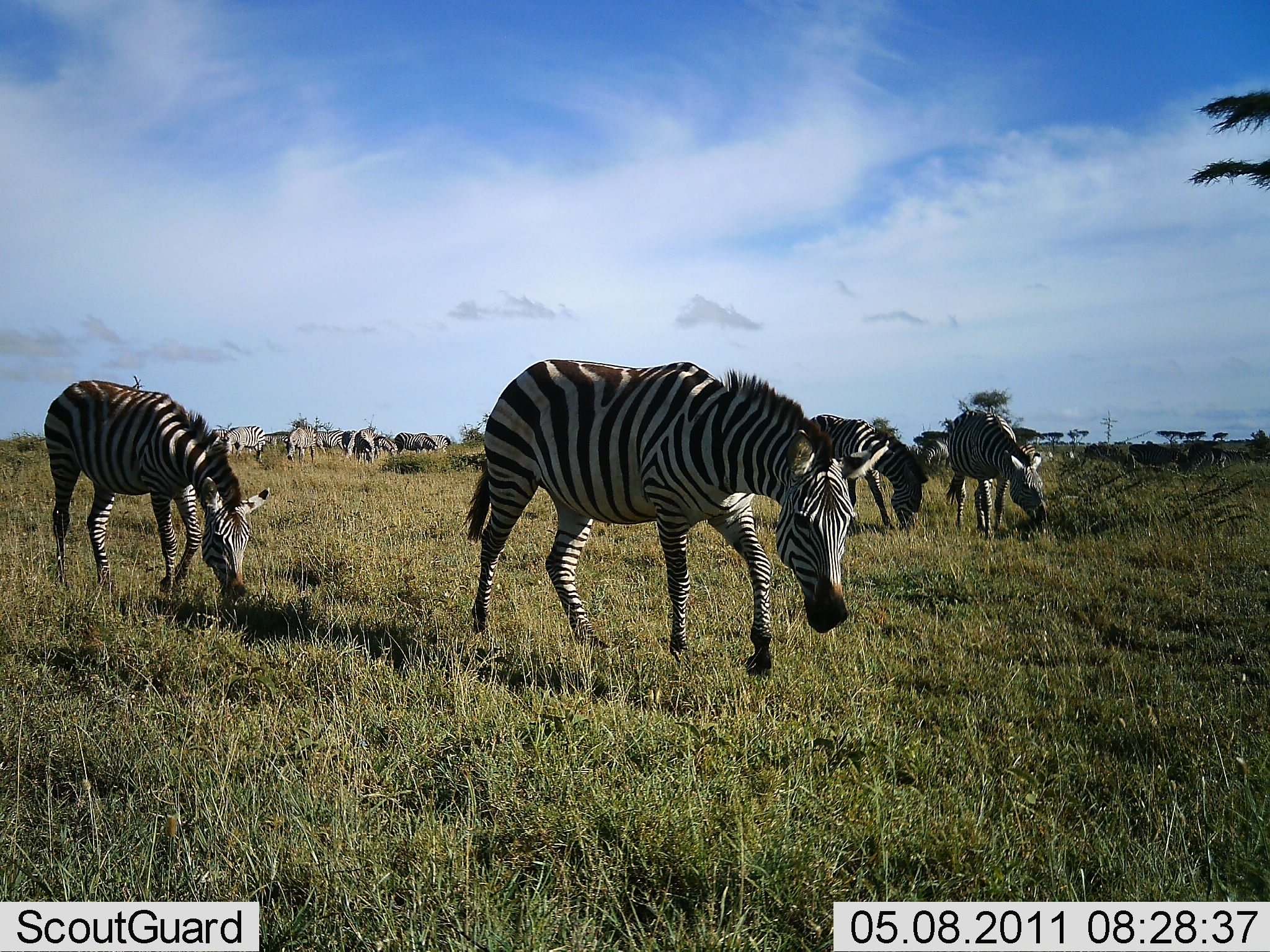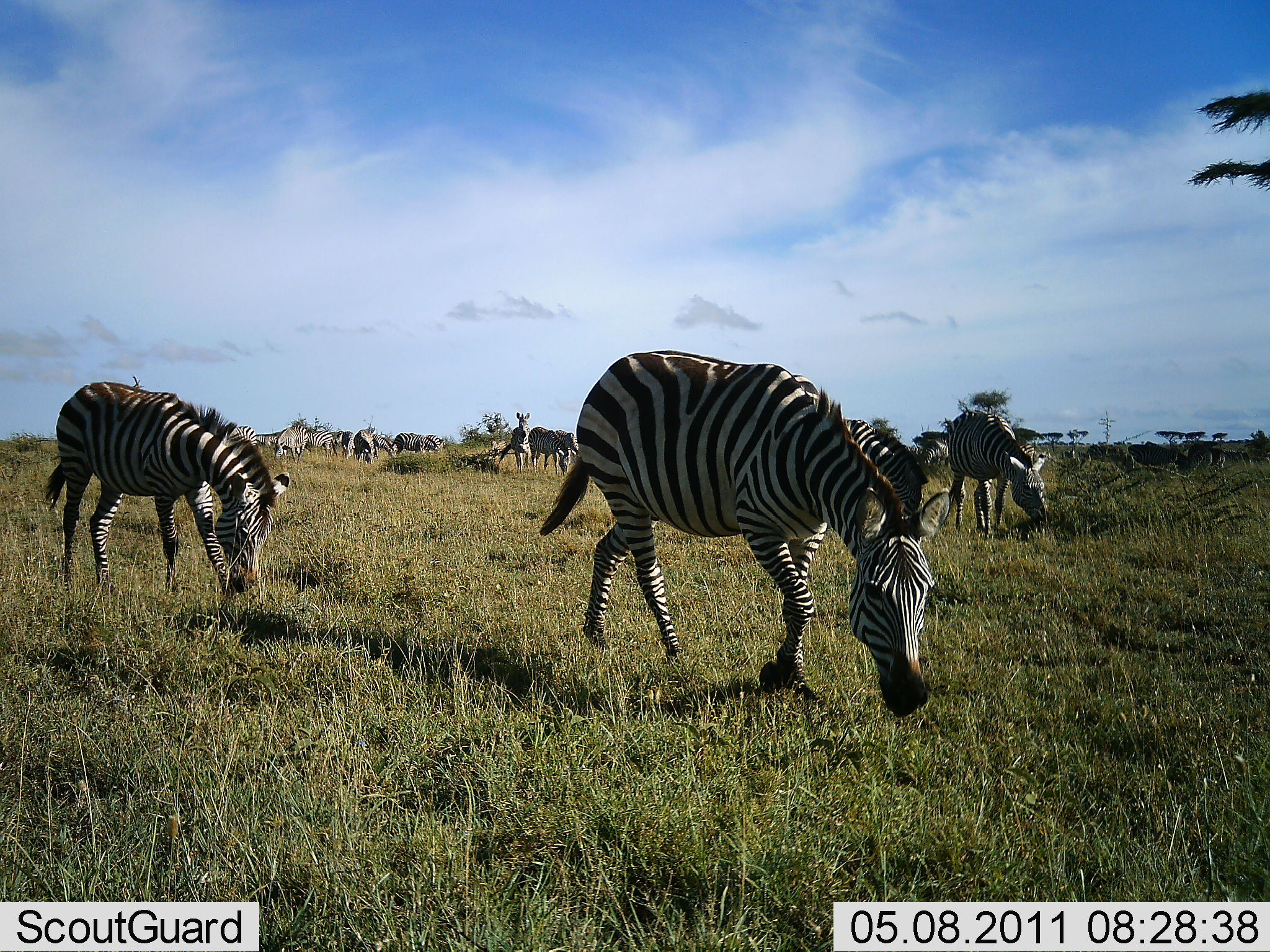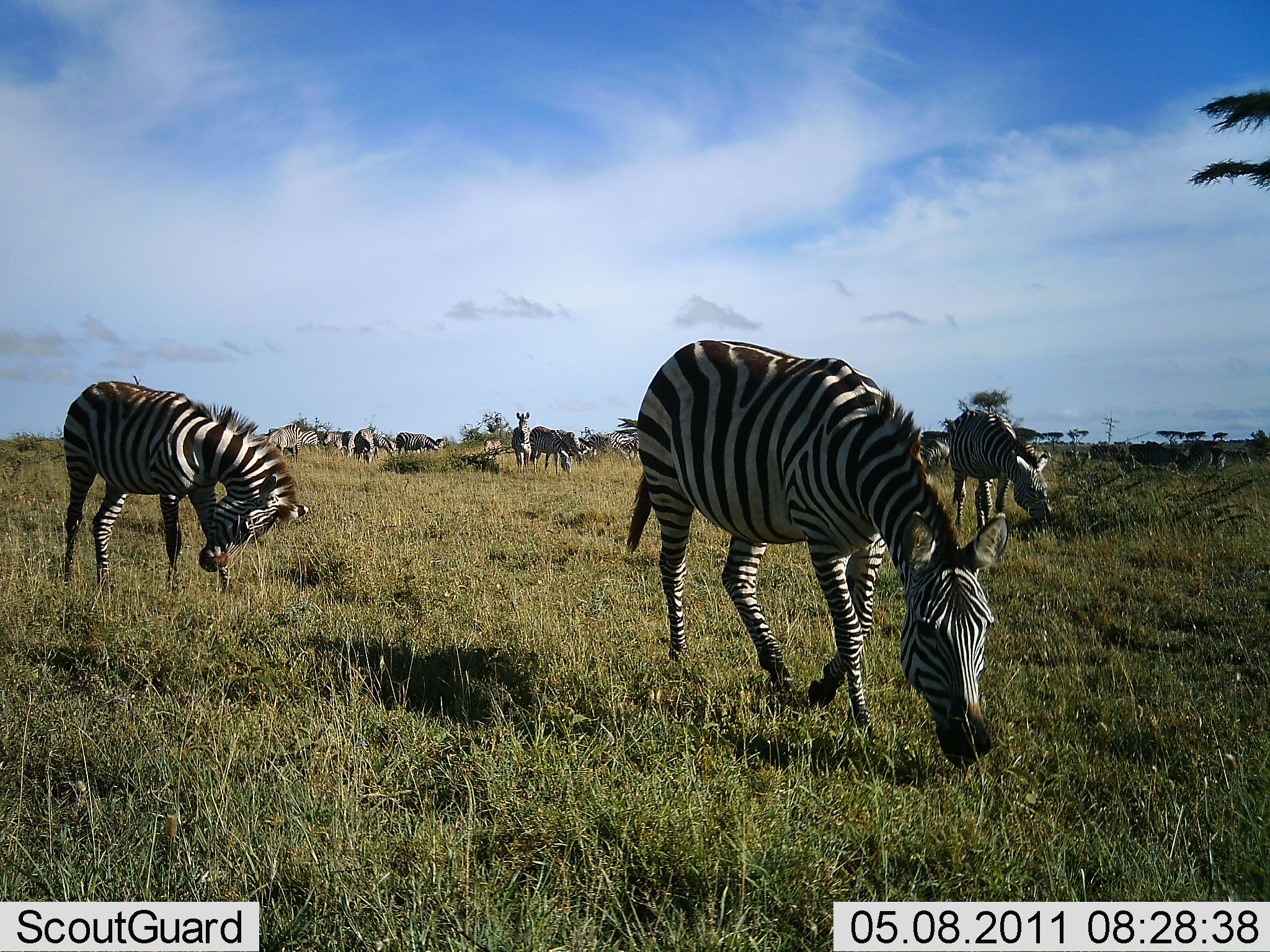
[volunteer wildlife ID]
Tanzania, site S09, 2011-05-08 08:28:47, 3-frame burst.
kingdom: Animalia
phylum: Chordata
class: Mammalia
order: Perissodactyla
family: Equidae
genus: Equus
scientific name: Equus quagga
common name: plains zebra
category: zebra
Zebra (plains zebra) (Equus quagga), count 11-50. Behavior (volunteer vote fractions): standing 29%, resting 7%, moving 71%, interacting 7%. Young present (vote fraction): 0%. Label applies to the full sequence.